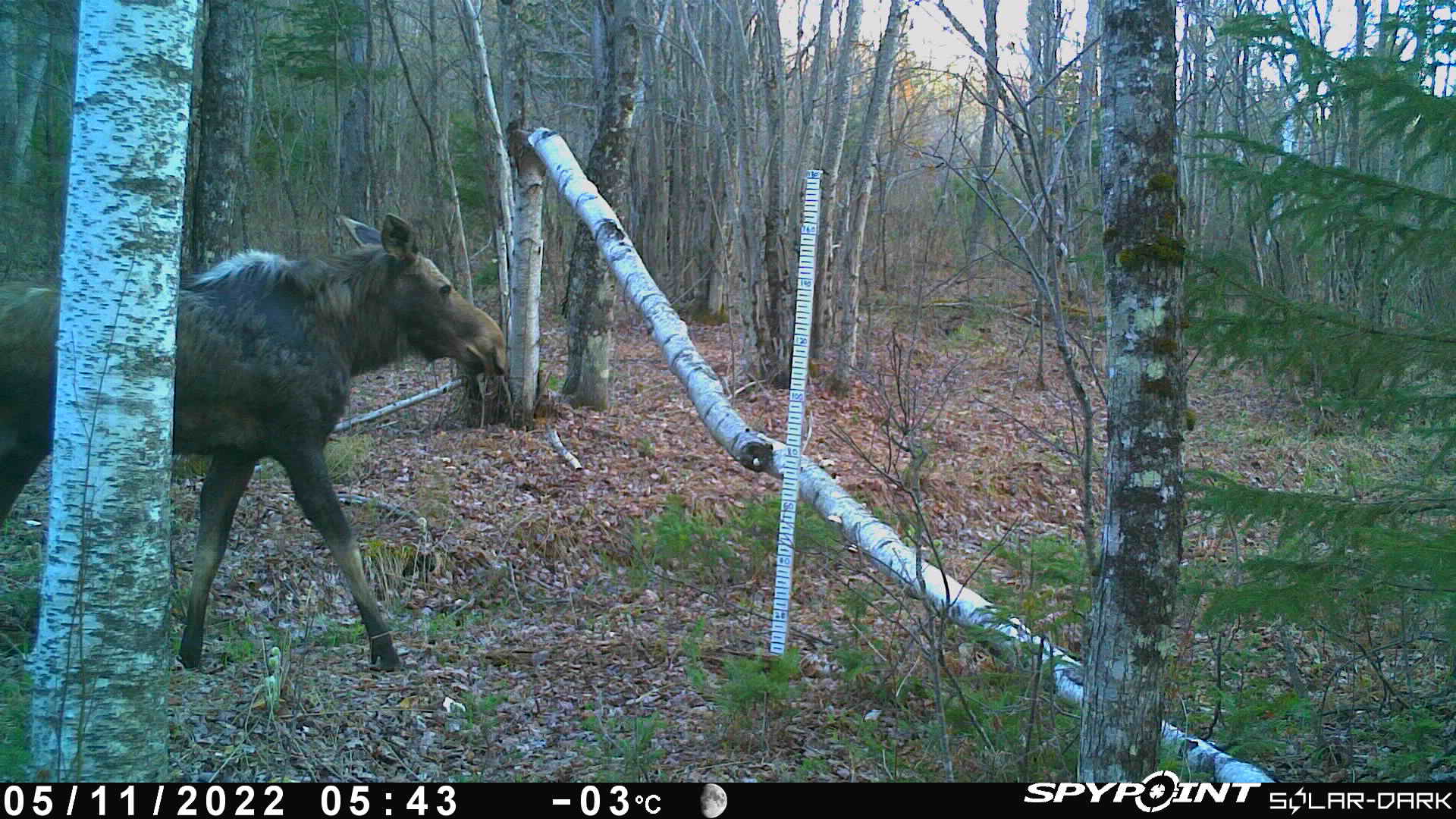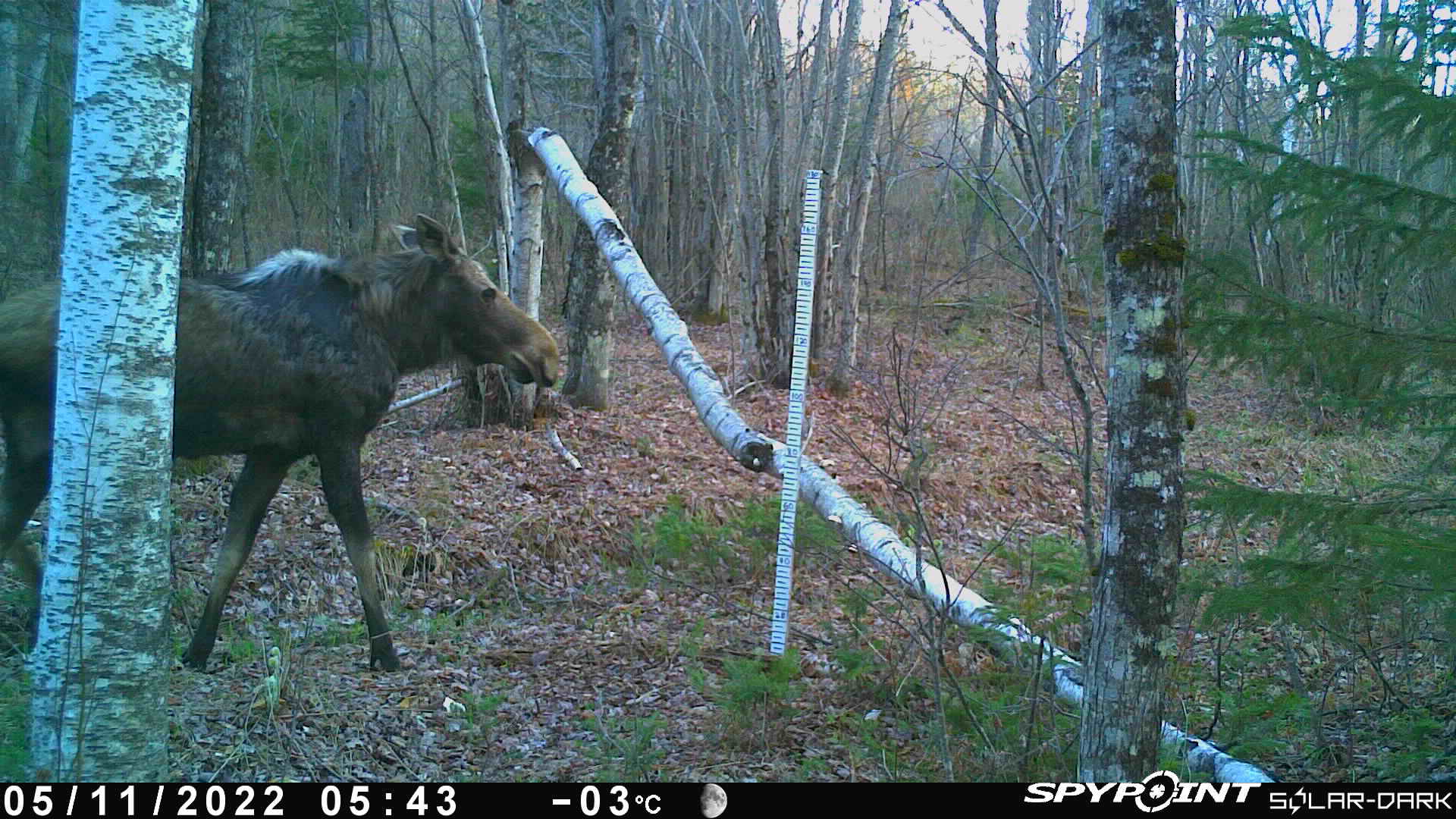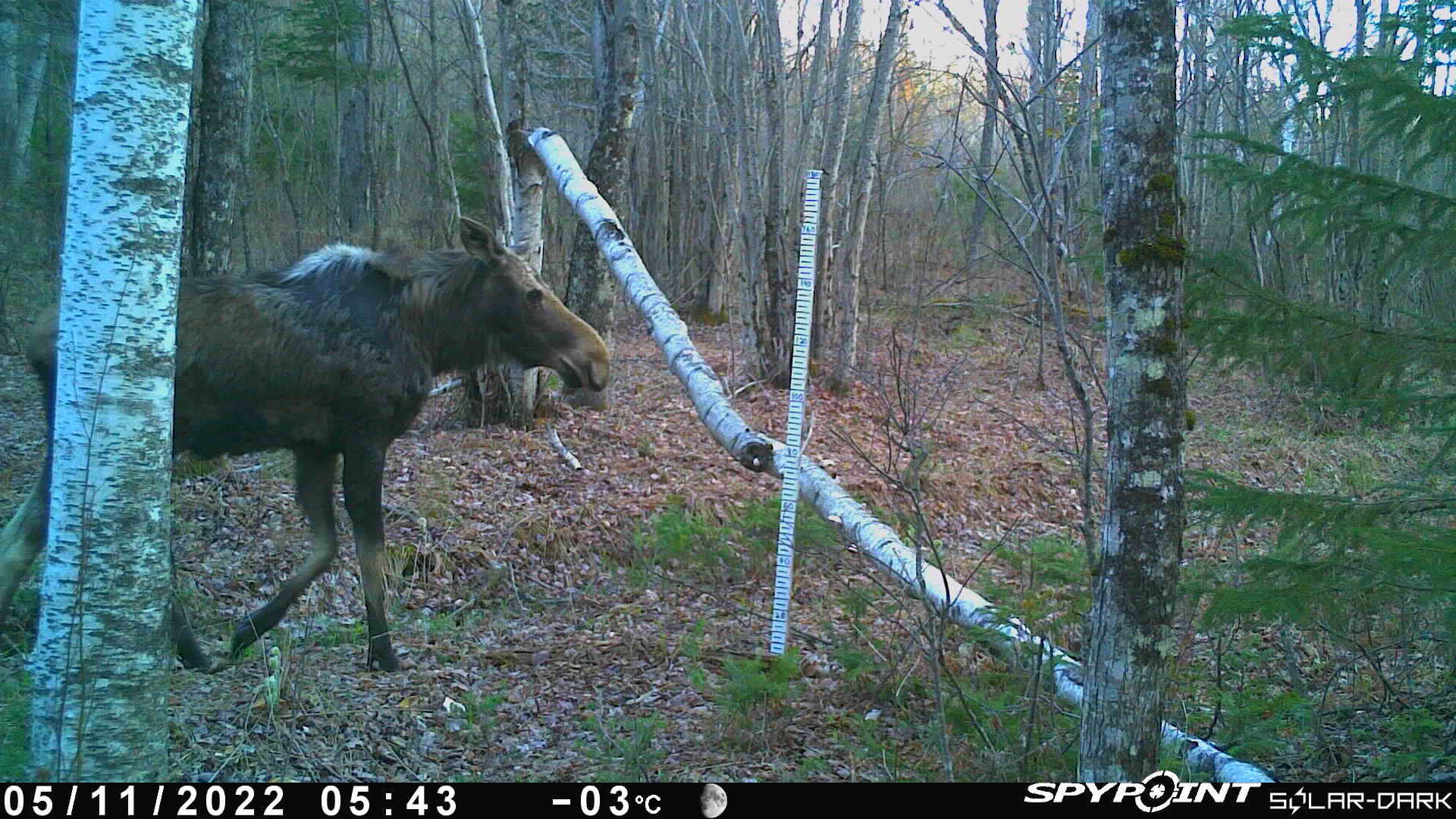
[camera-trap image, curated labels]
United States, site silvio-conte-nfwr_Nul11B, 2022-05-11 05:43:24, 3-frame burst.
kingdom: Animalia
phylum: Chordata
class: Mammalia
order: Artiodactyla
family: Cervidae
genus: Alces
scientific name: Alces alces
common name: moose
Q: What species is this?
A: Moose (Alces alces).